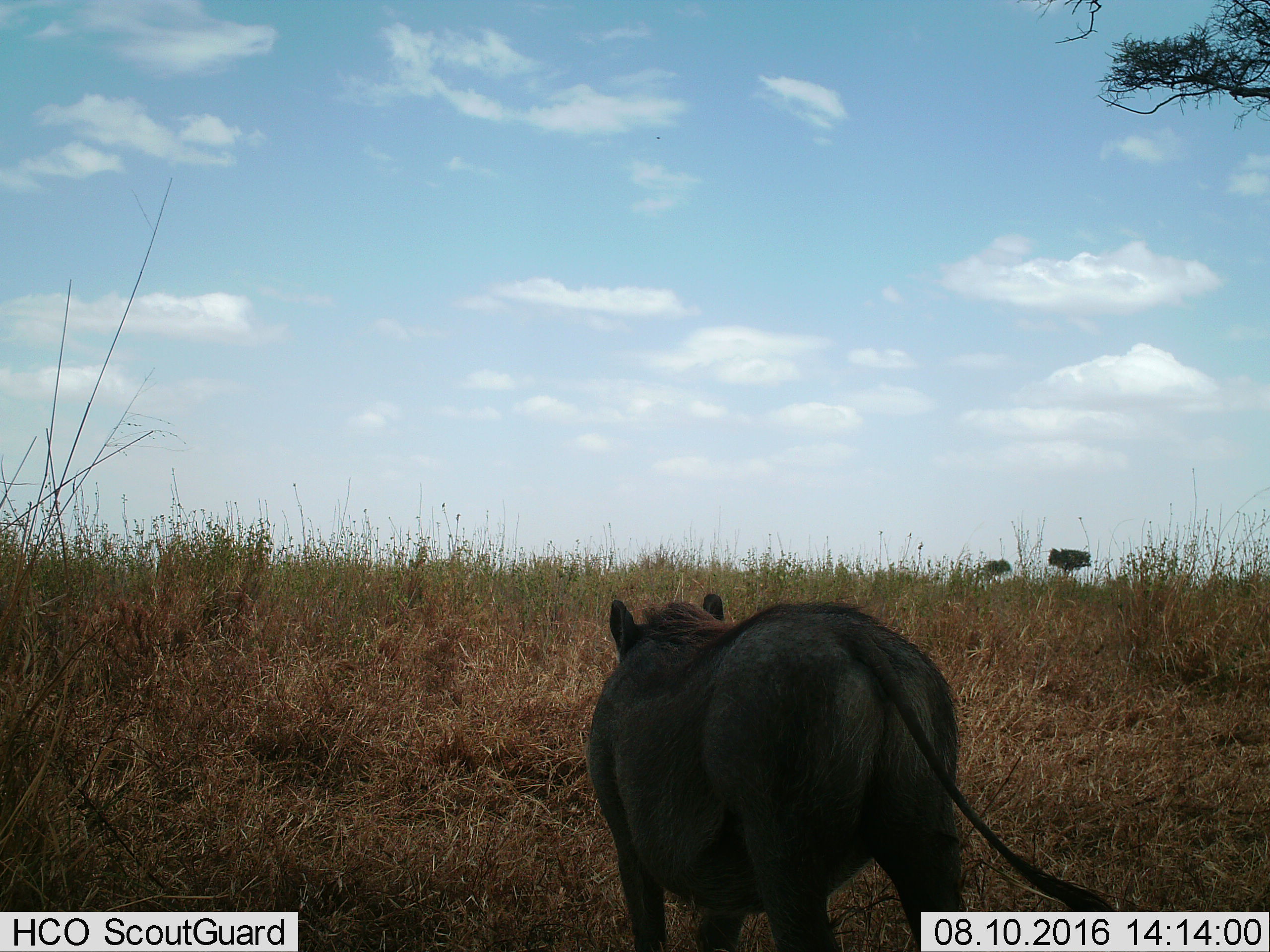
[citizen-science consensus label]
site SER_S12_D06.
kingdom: Animalia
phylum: Chordata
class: Mammalia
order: Artiodactyla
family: Suidae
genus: Phacochoerus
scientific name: Phacochoerus africanus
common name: warthog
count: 1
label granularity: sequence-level